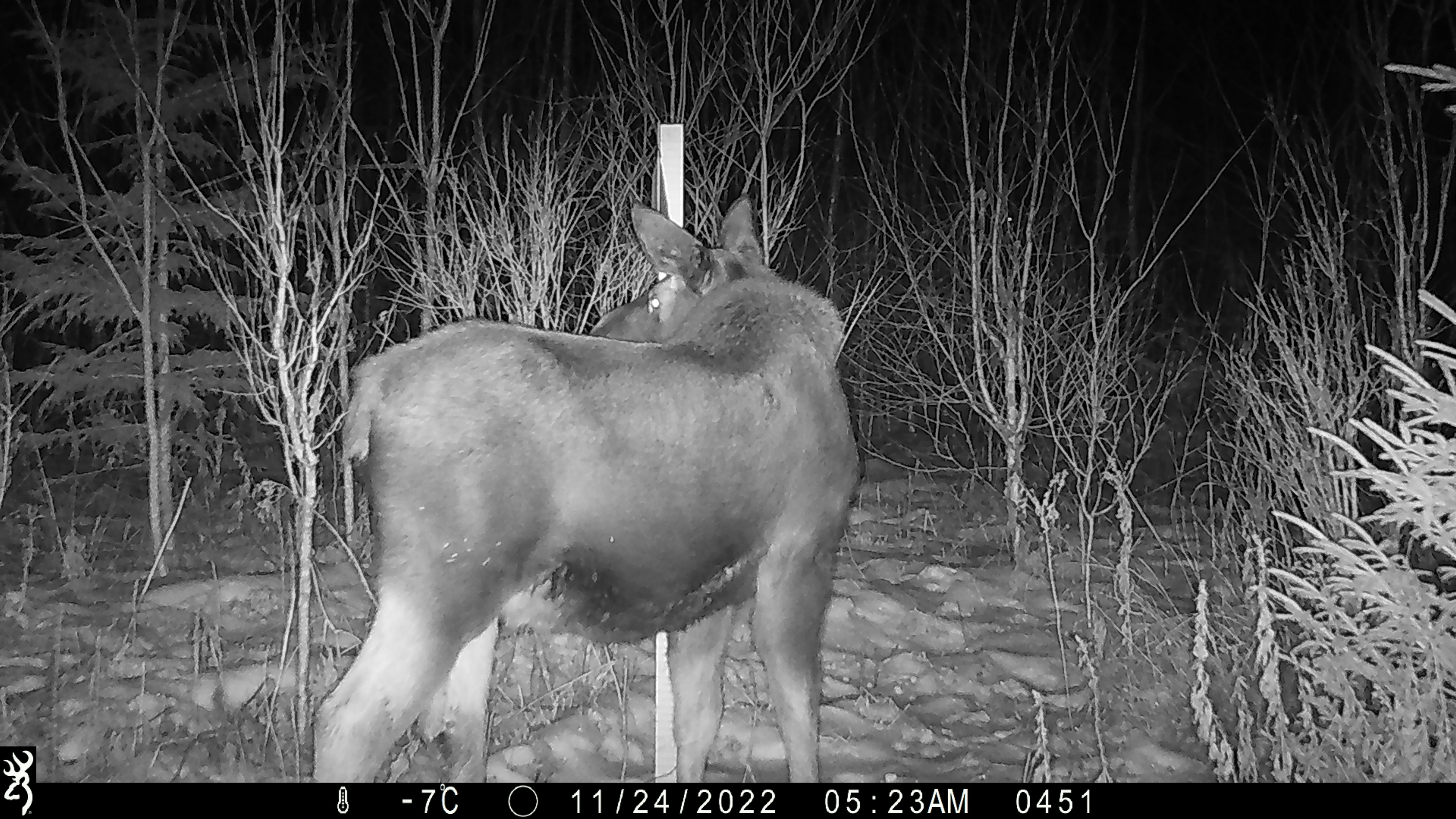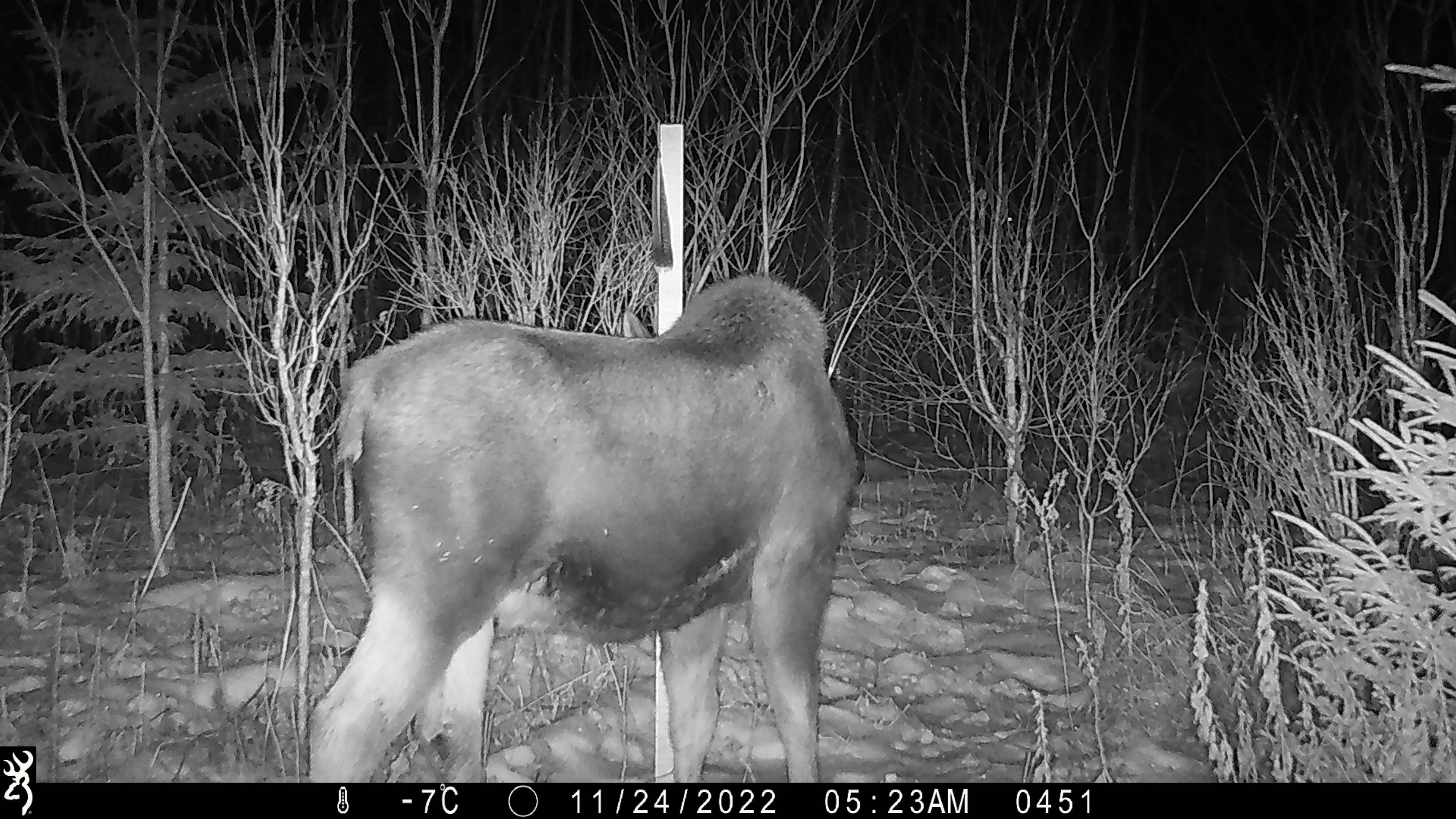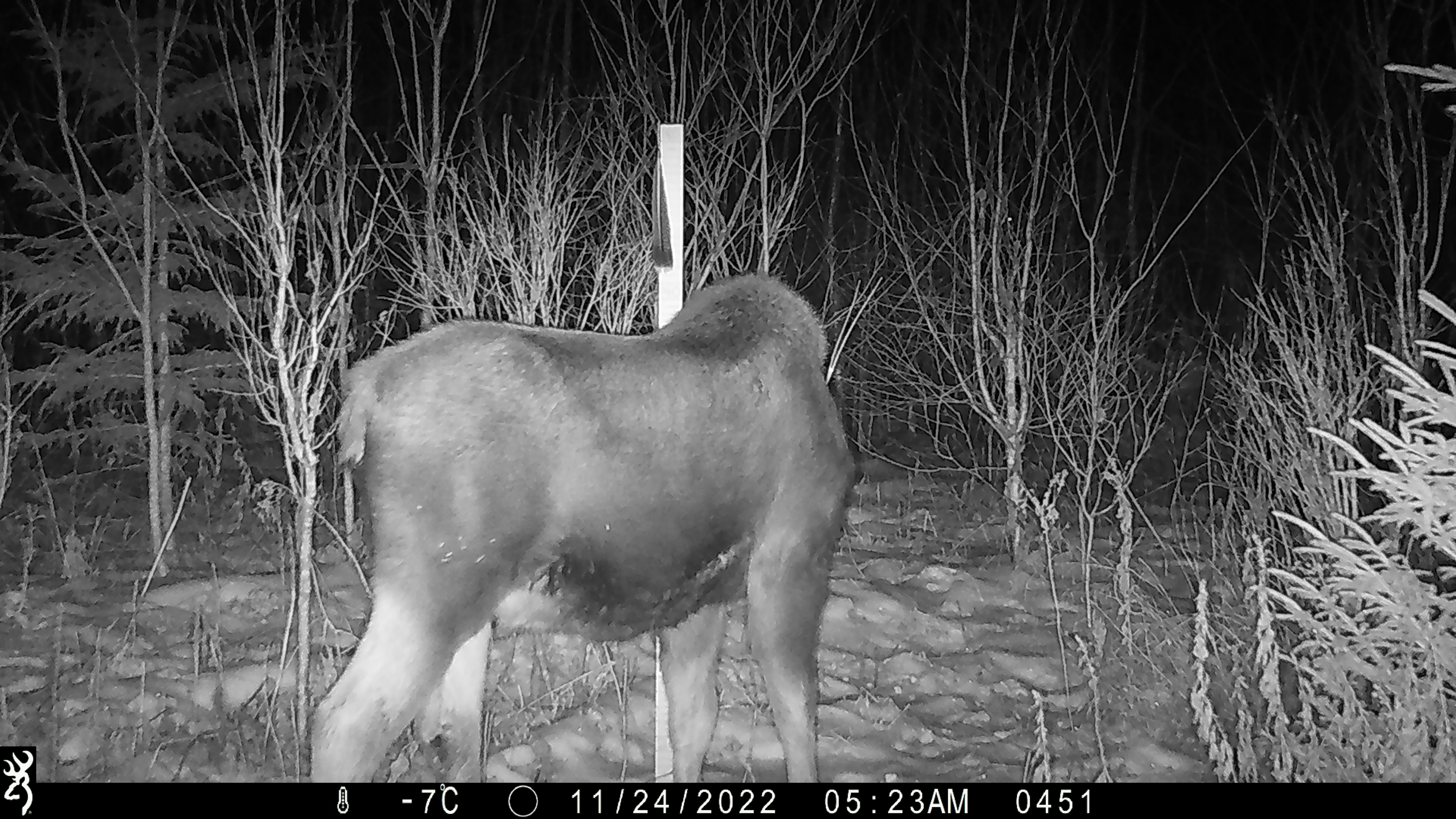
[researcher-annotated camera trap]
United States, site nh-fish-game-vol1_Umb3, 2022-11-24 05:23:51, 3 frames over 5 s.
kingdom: Animalia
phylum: Chordata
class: Mammalia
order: Artiodactyla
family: Cervidae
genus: Alces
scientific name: Alces alces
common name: moose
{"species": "moose (Alces alces)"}